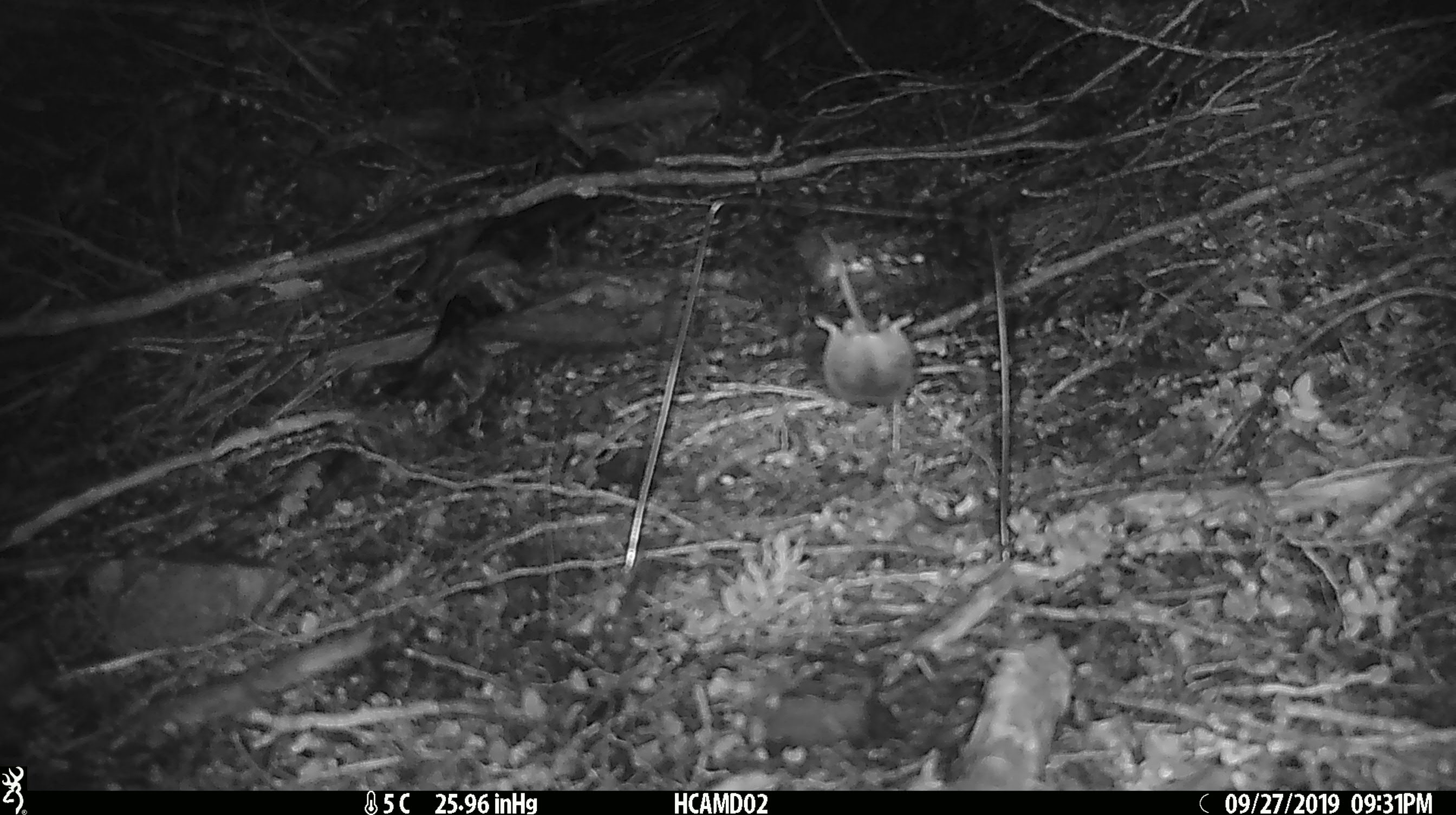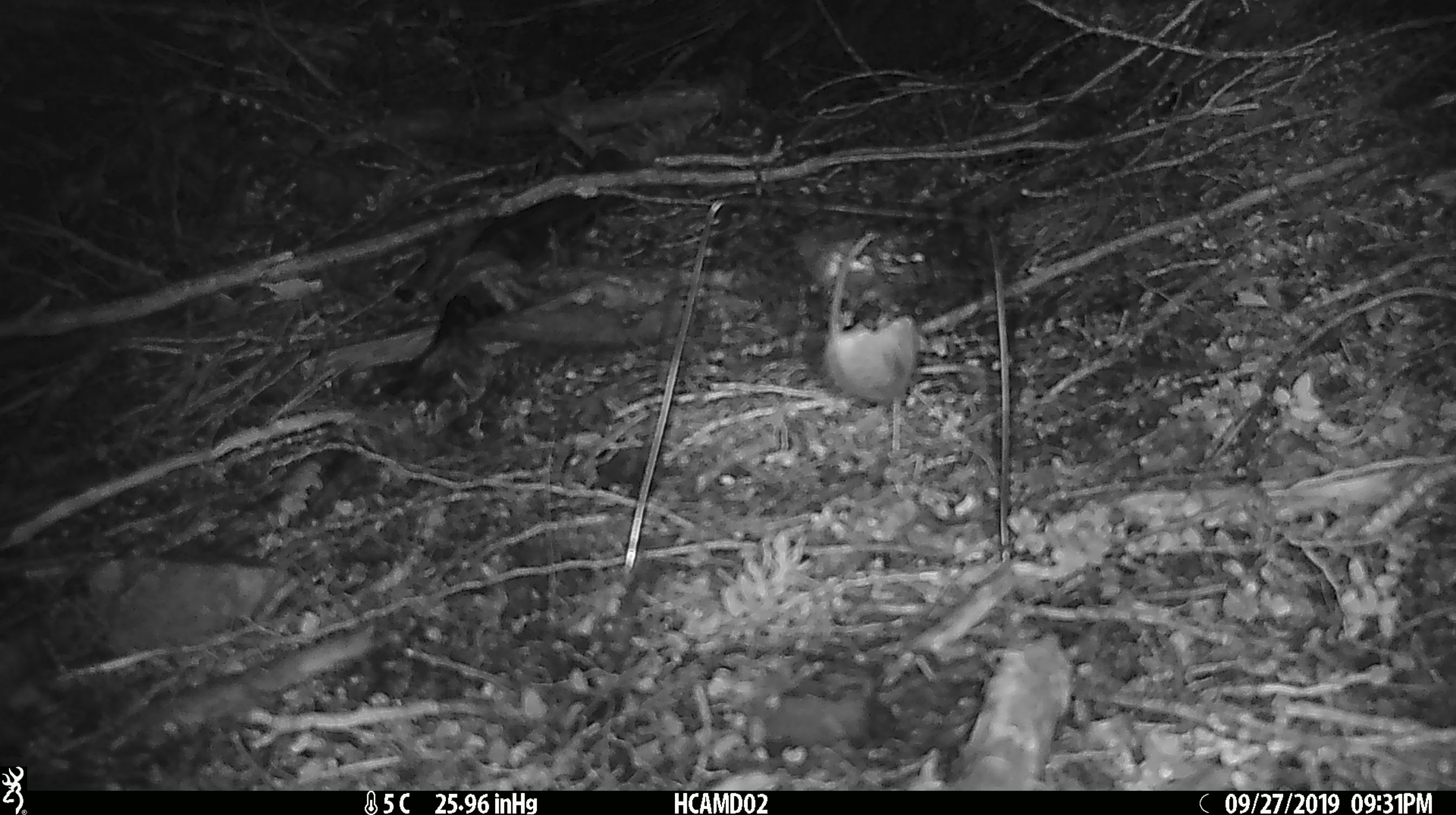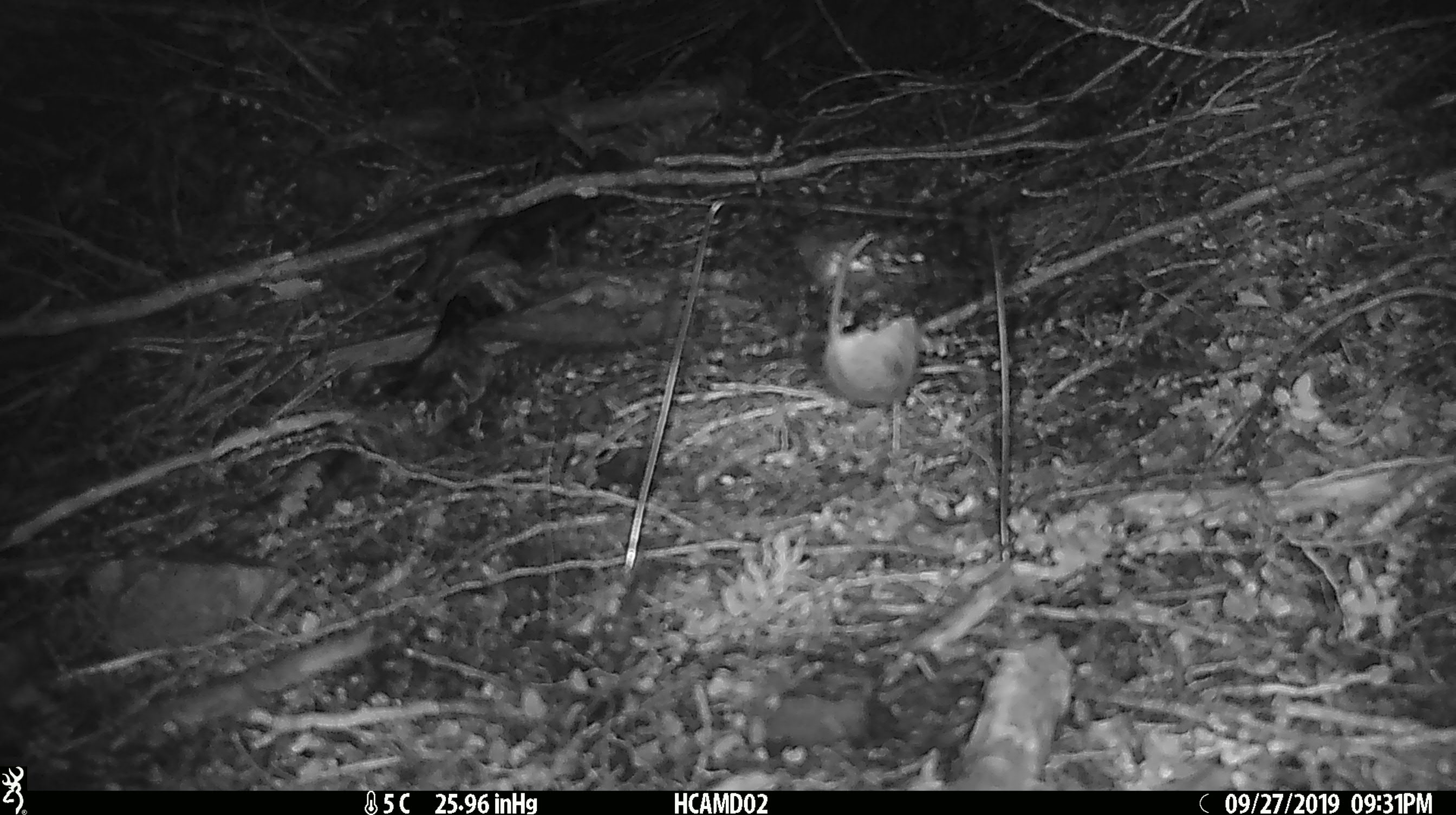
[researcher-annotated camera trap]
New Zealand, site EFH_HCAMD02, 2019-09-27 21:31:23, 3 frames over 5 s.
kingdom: Animalia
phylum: Chordata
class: Mammalia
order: Rodentia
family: Muridae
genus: Mus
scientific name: Mus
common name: mouse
Mouse (Mus).